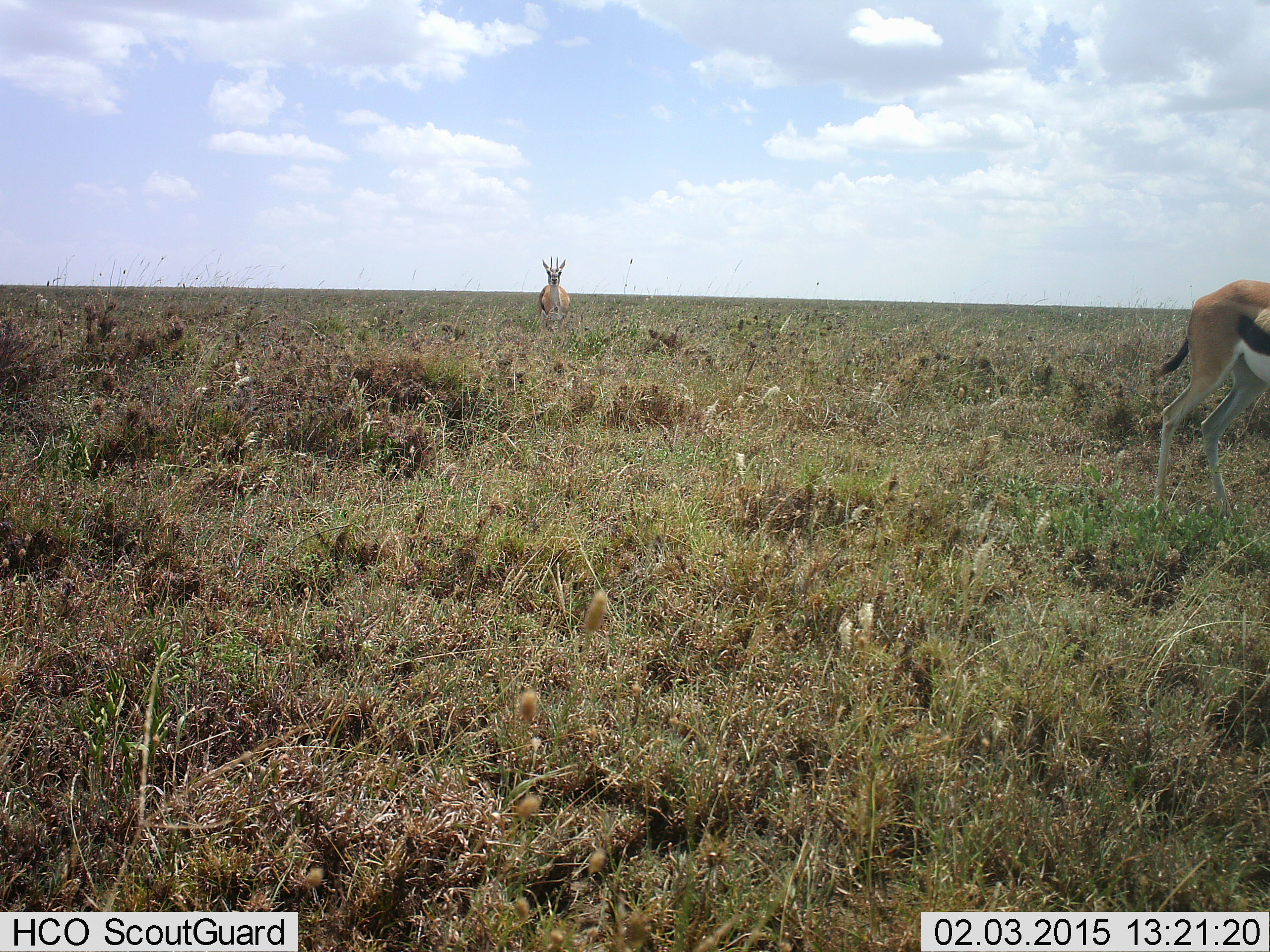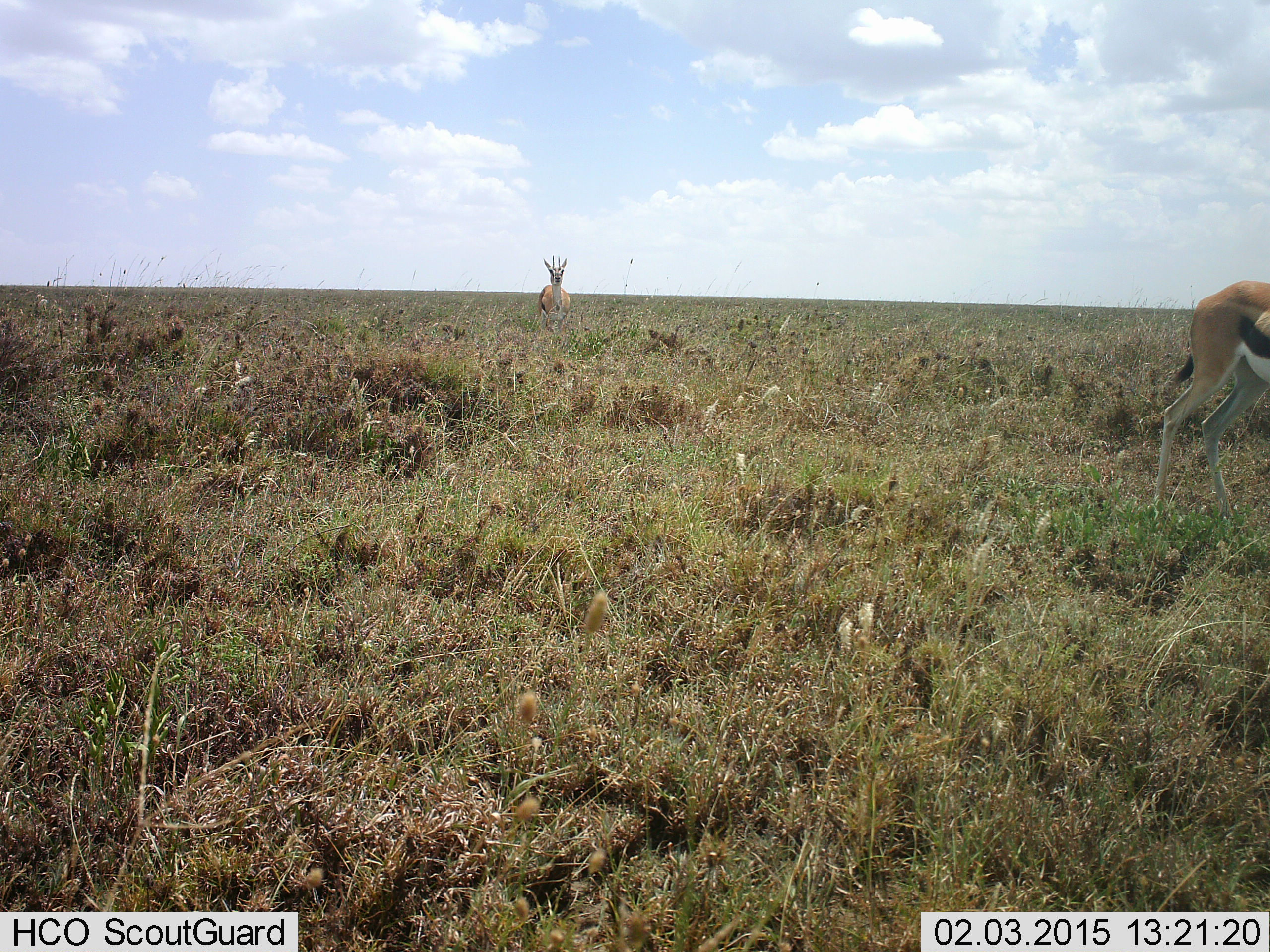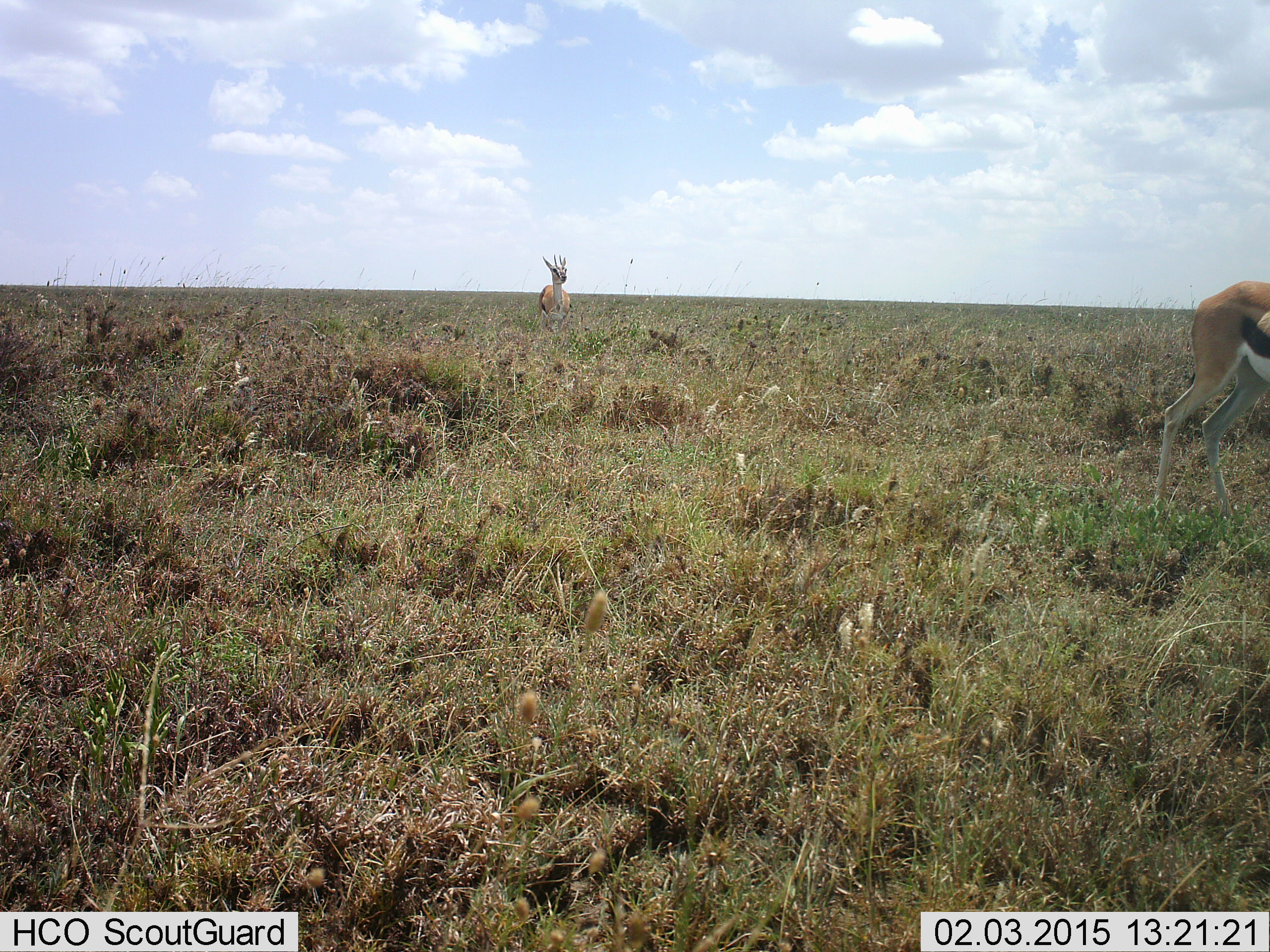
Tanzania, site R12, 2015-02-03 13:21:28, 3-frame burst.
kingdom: Animalia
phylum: Chordata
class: Mammalia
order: Artiodactyla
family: Bovidae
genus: Eudorcas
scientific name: Eudorcas thomsonii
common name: thomson's gazelle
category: gazellethomsons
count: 2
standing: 100%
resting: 0%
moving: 0%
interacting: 0%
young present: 0%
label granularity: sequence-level